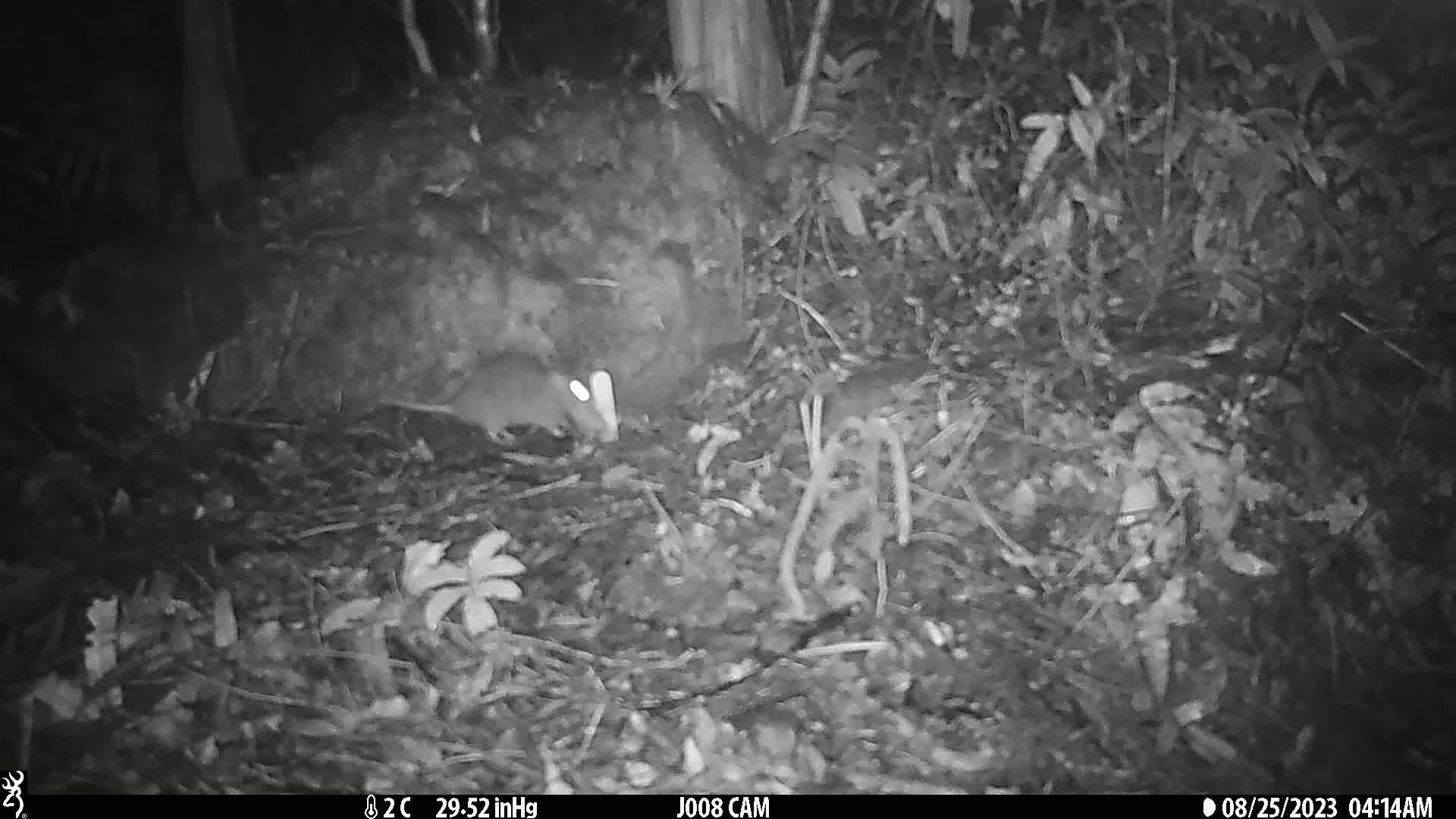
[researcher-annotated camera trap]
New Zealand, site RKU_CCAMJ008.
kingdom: Animalia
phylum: Chordata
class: Mammalia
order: Rodentia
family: Muridae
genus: Rattus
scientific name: Rattus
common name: rat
Rat (Rattus).